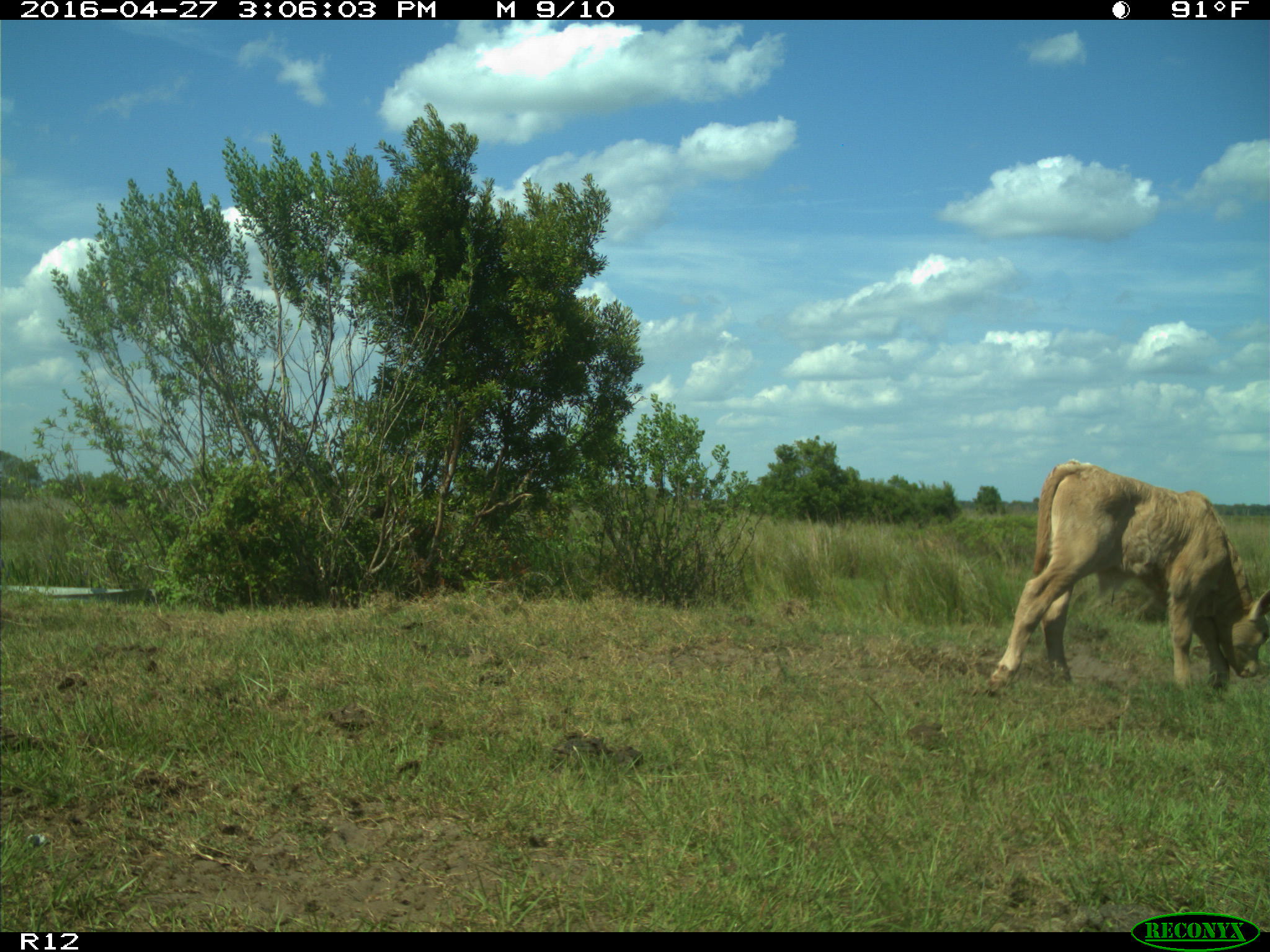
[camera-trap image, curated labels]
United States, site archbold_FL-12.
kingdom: Animalia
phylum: Chordata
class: Mammalia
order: Artiodactyla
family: Bovidae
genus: Bos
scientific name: Bos taurus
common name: domestic cow